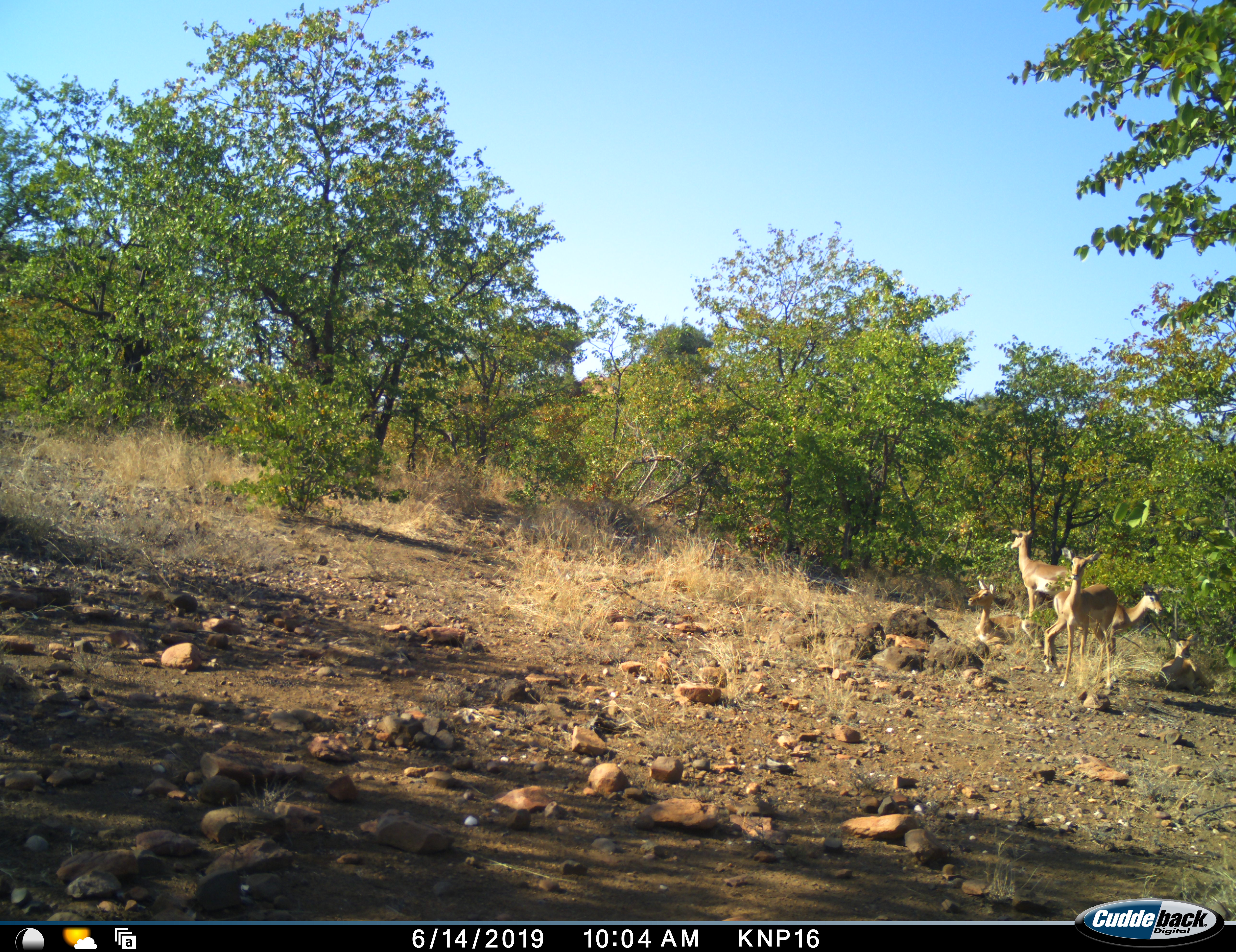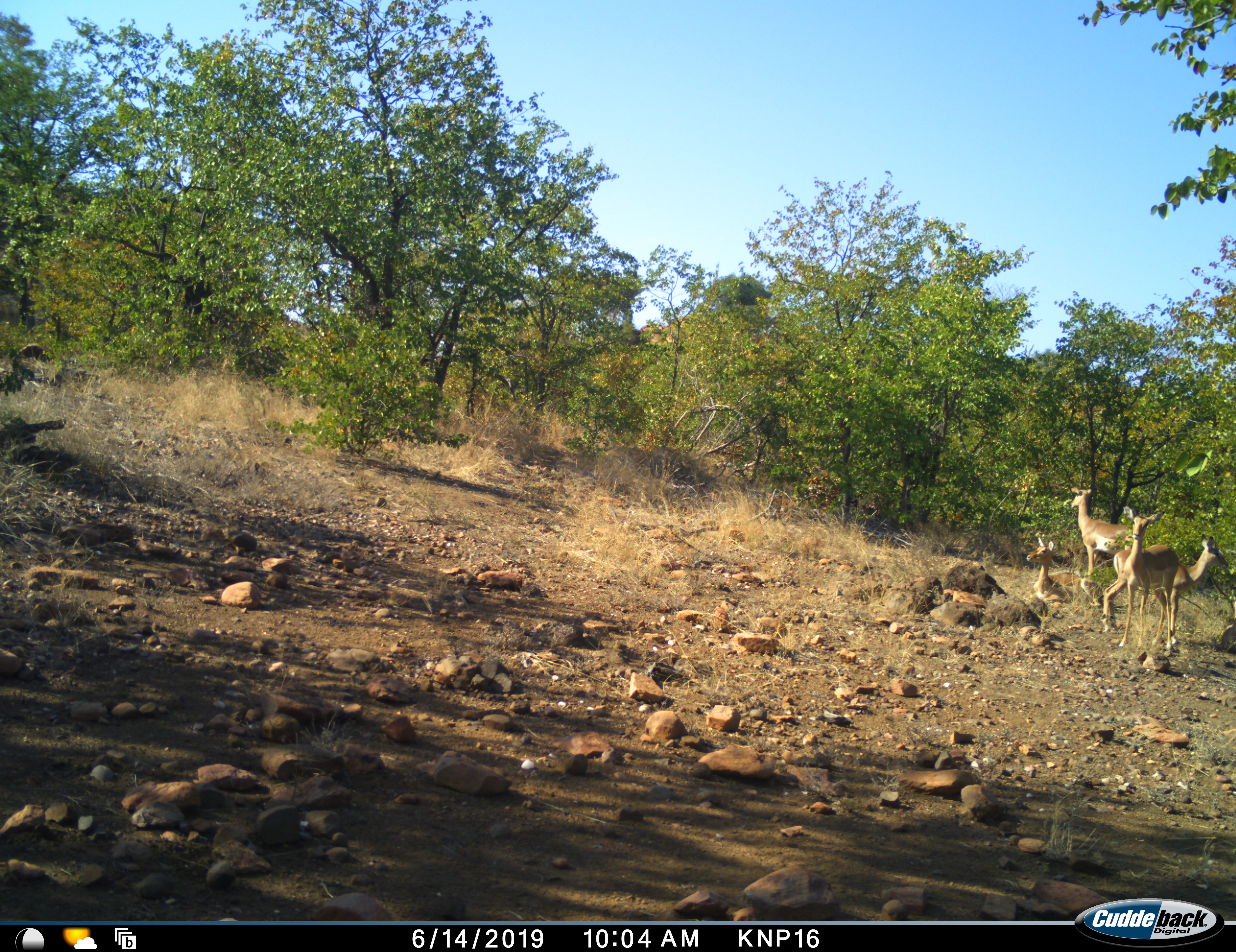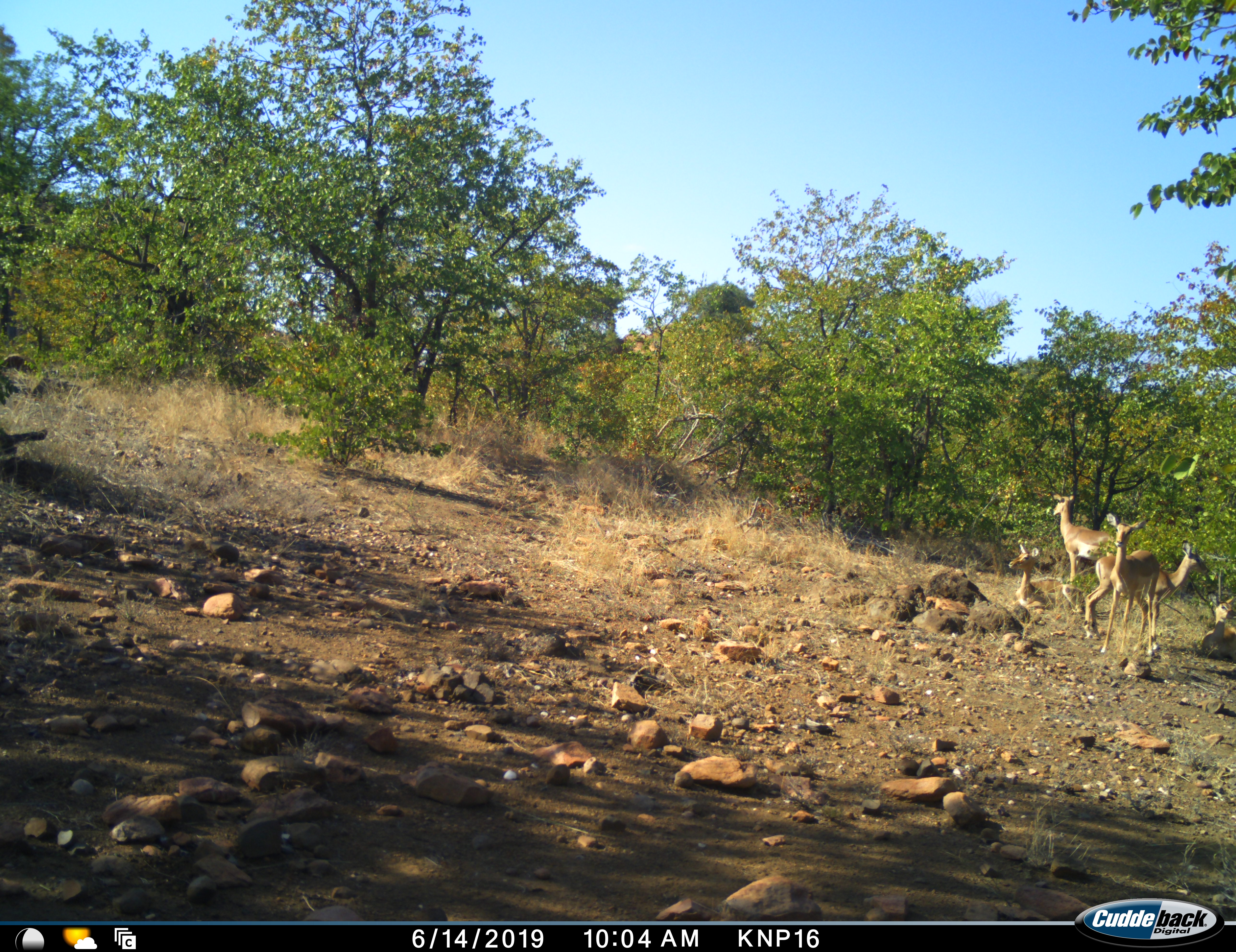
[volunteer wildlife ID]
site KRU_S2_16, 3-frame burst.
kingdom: Animalia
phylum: Chordata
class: Mammalia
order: Artiodactyla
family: Bovidae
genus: Aepyceros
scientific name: Aepyceros melampus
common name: impala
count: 5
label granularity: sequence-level